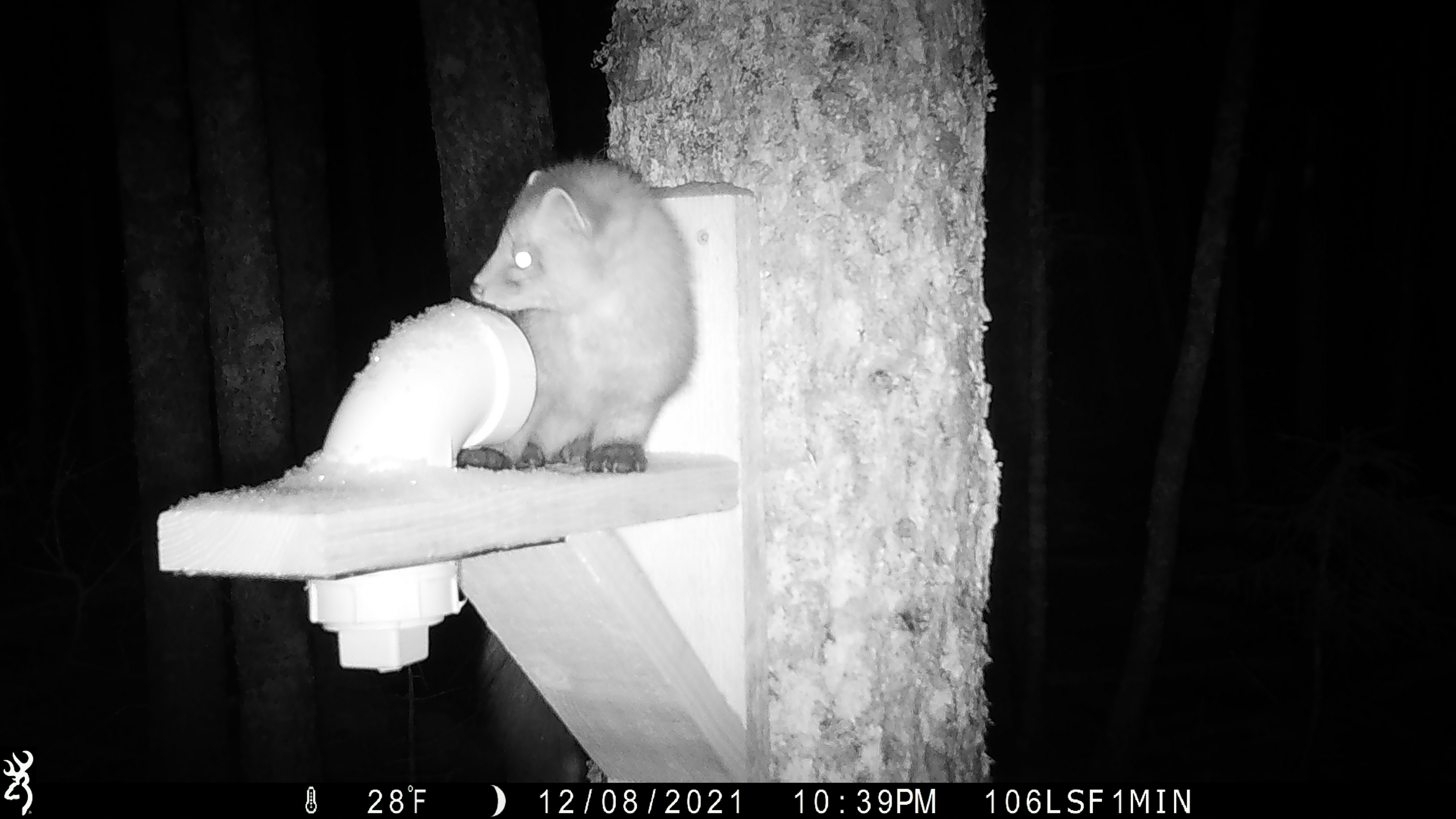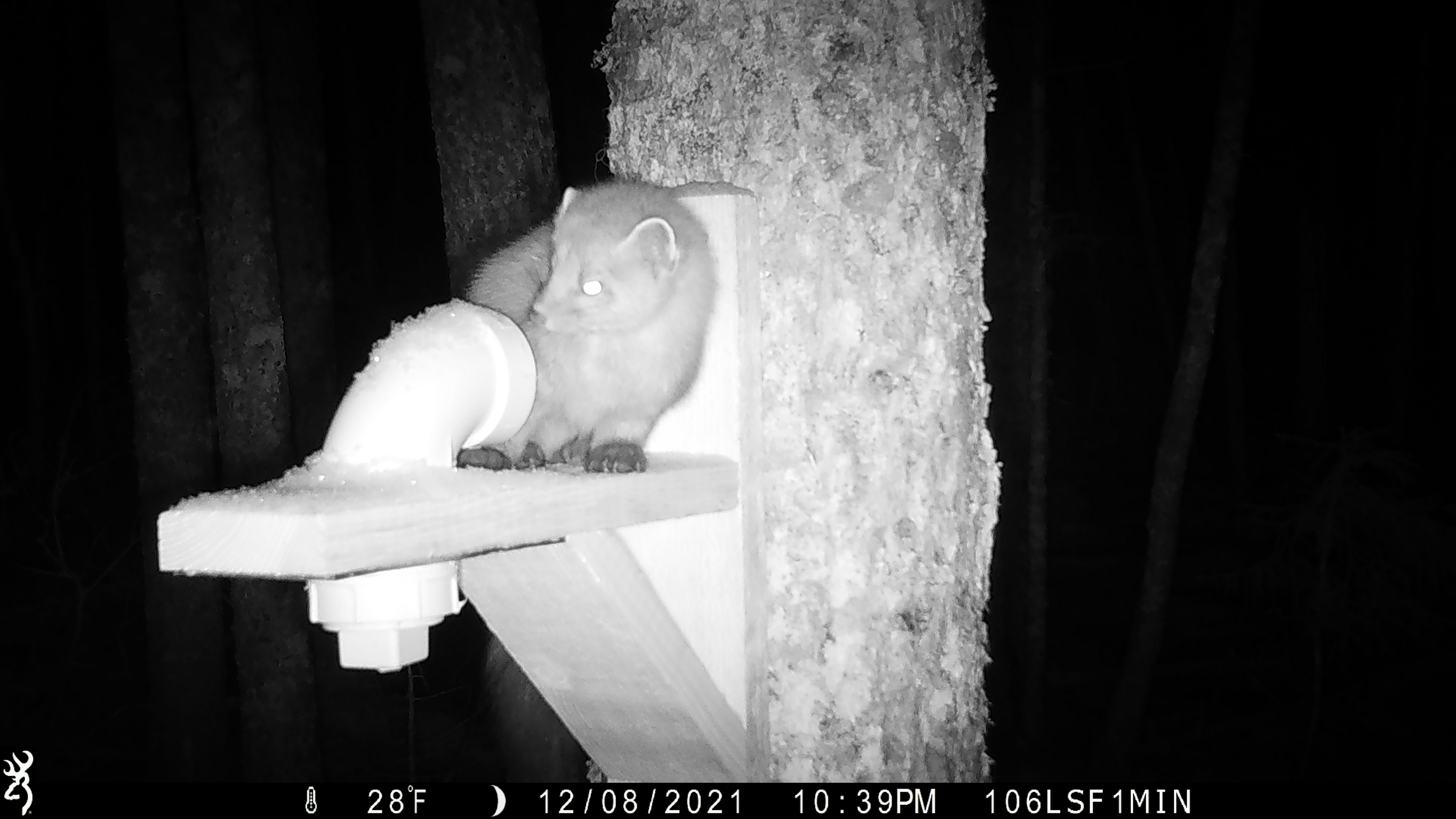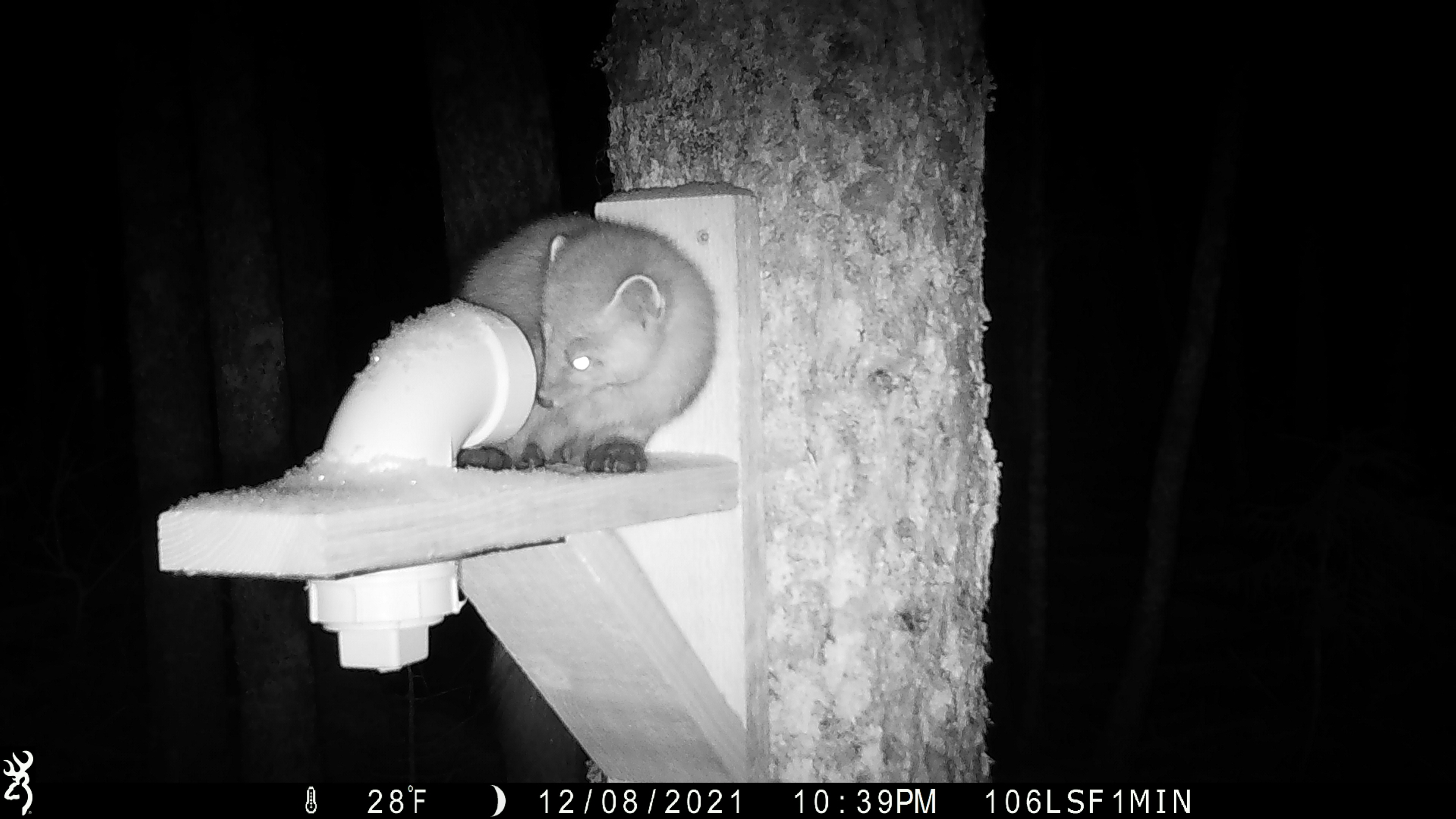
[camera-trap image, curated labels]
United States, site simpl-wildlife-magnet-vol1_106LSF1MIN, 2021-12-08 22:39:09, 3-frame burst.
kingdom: Animalia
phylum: Chordata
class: Mammalia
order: Carnivora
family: Mustelidae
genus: Martes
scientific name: Martes americana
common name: american marten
American marten (Martes americana).